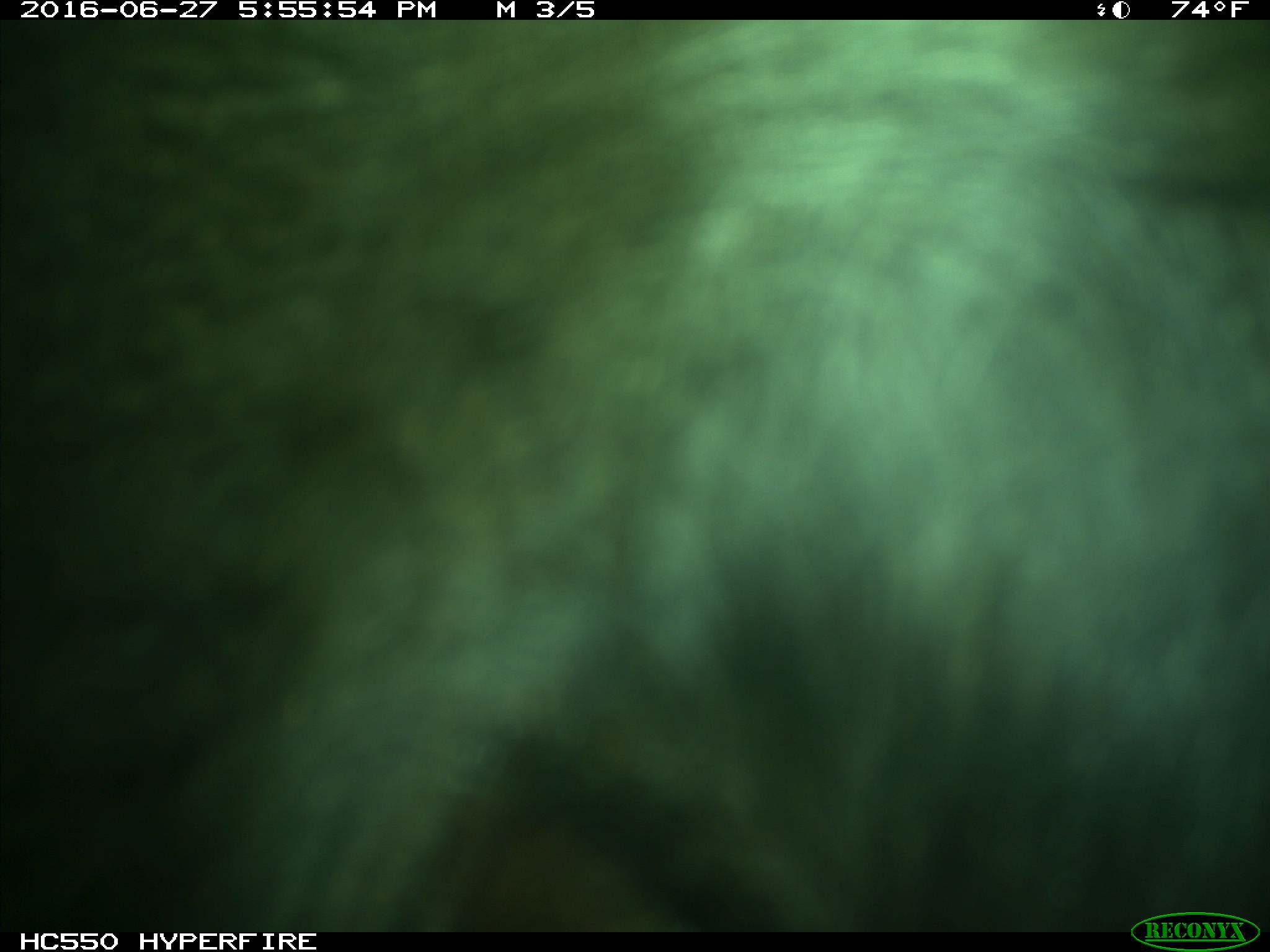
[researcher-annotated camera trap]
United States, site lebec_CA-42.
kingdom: Animalia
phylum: Chordata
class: Mammalia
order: Artiodactyla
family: Bovidae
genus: Bos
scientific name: Bos taurus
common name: domestic cow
Bos taurus (domestic cow).